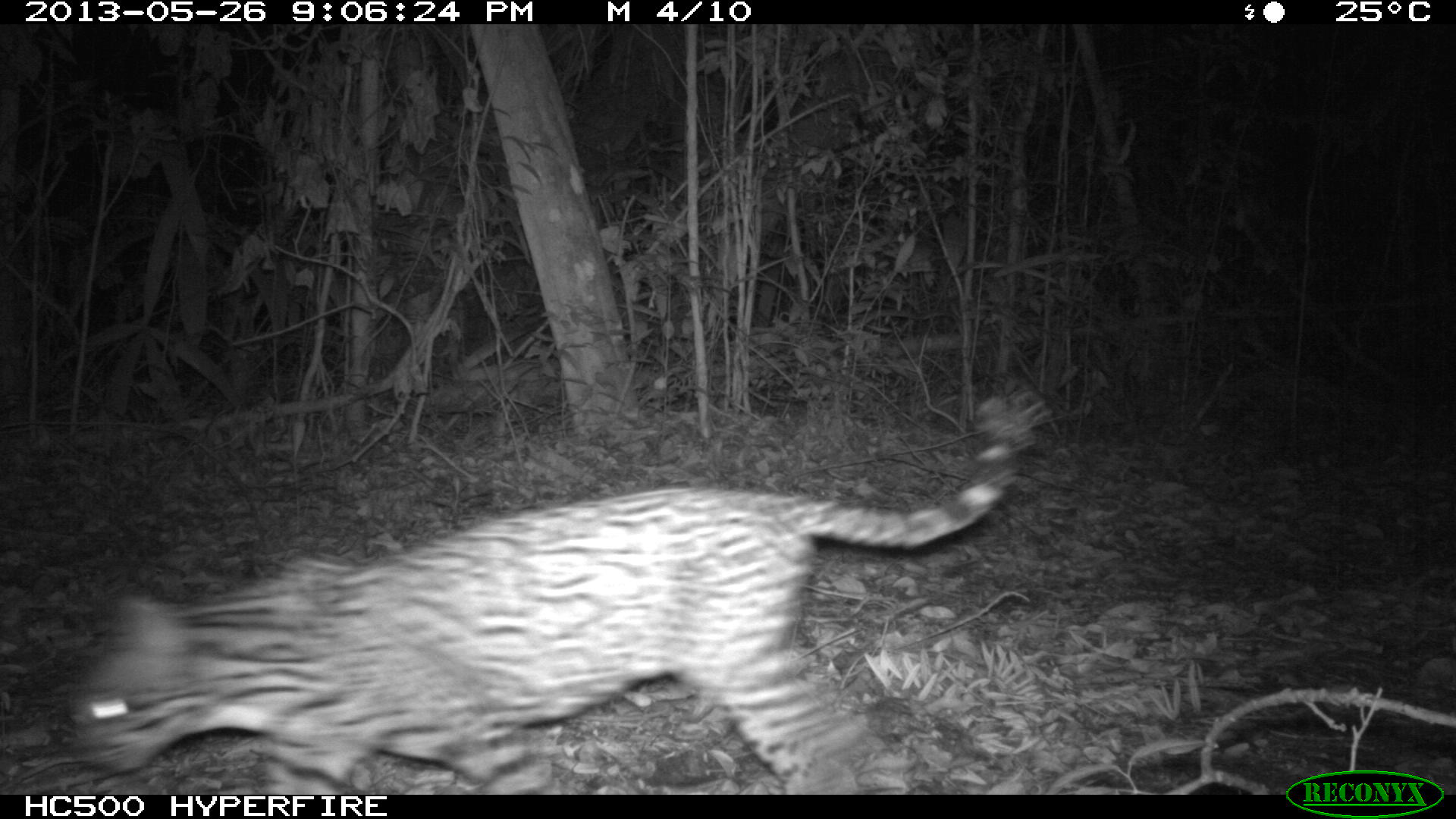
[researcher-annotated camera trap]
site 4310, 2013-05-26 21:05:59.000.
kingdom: Animalia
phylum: Chordata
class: Mammalia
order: Carnivora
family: Felidae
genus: Leopardus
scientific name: Leopardus pardalis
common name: ocelot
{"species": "Leopardus pardalis (ocelot)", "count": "1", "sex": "female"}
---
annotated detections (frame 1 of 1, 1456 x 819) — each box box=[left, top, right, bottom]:
leopardus pardalis: box=[65, 437, 1025, 793]